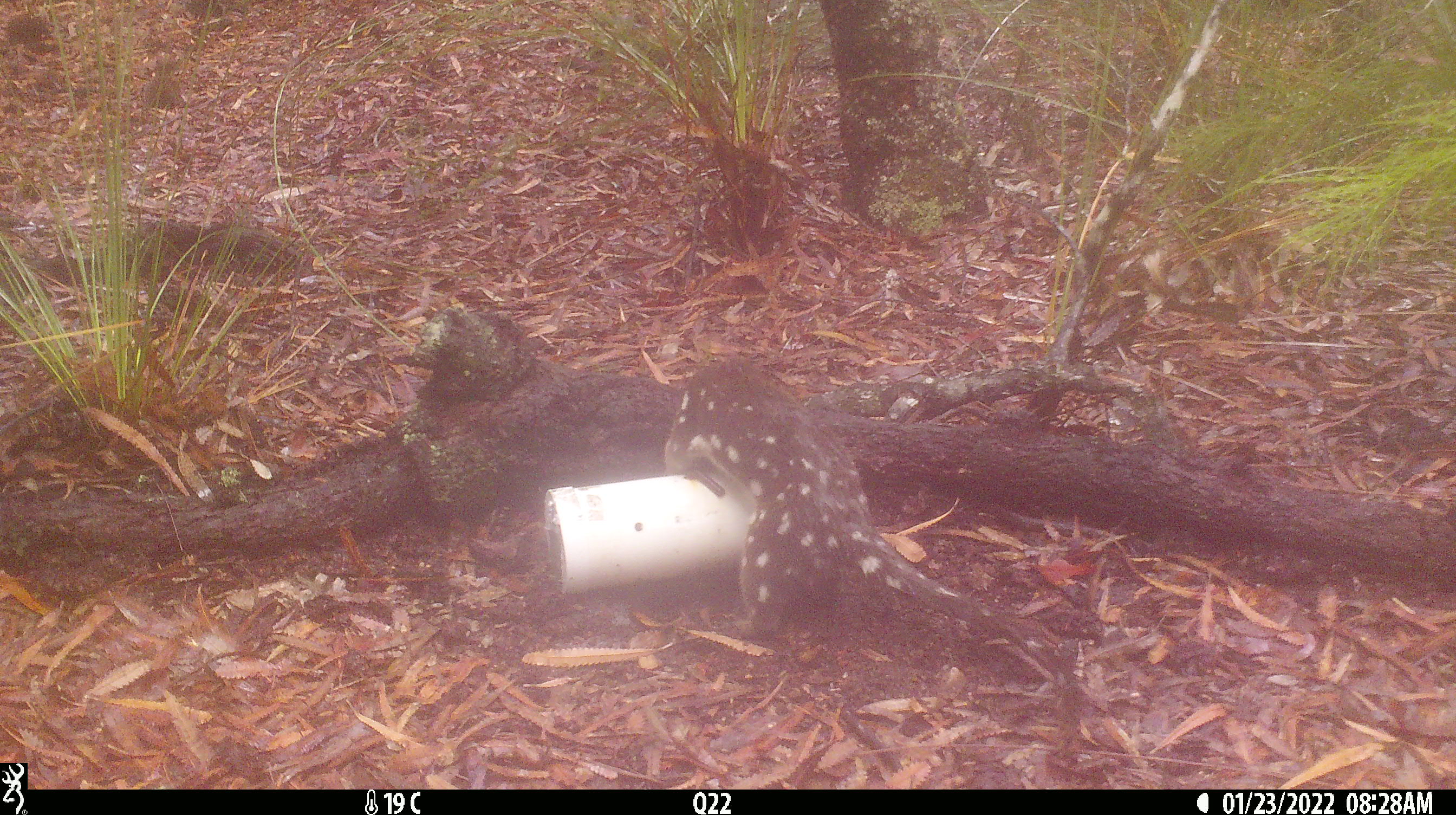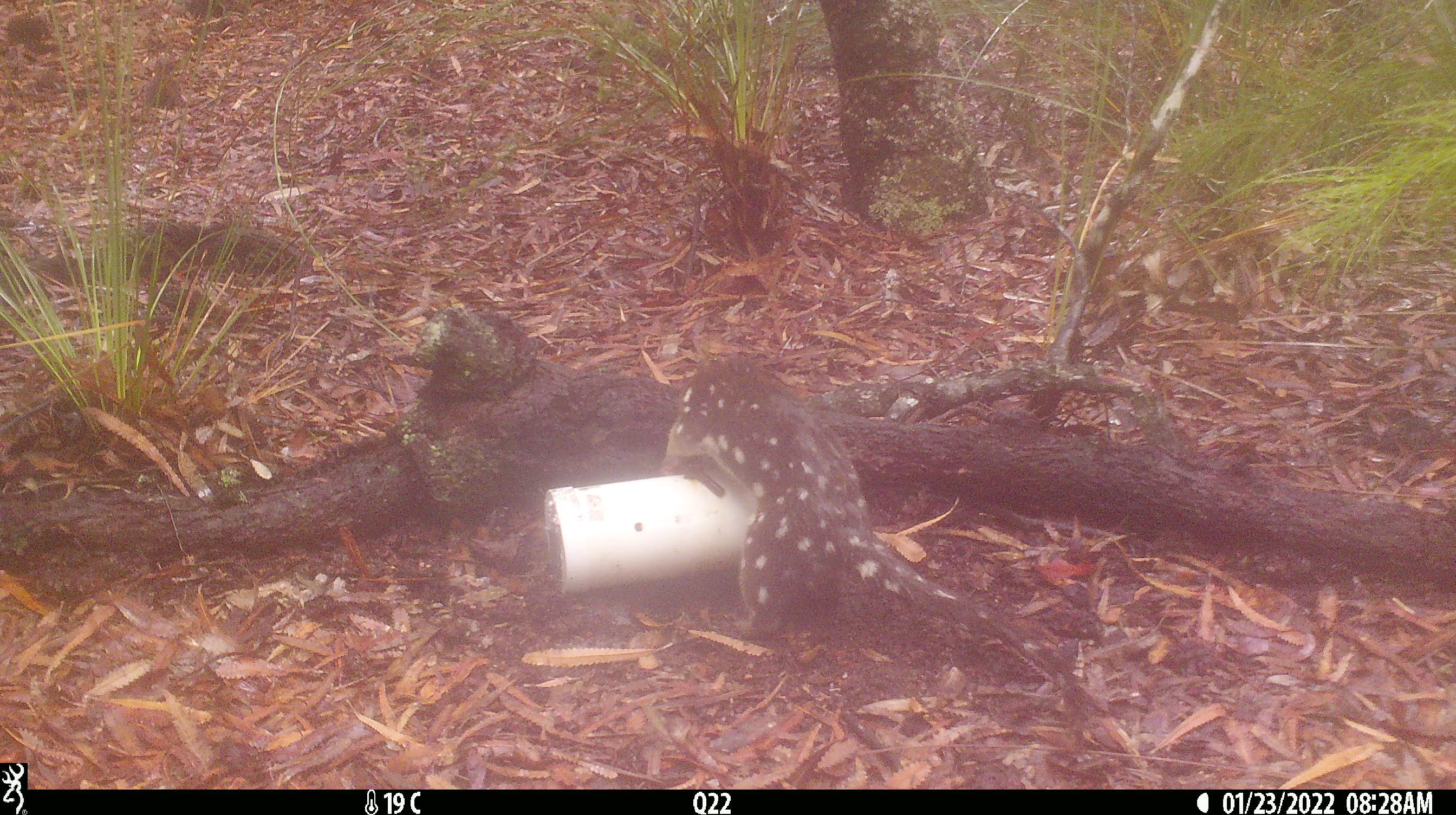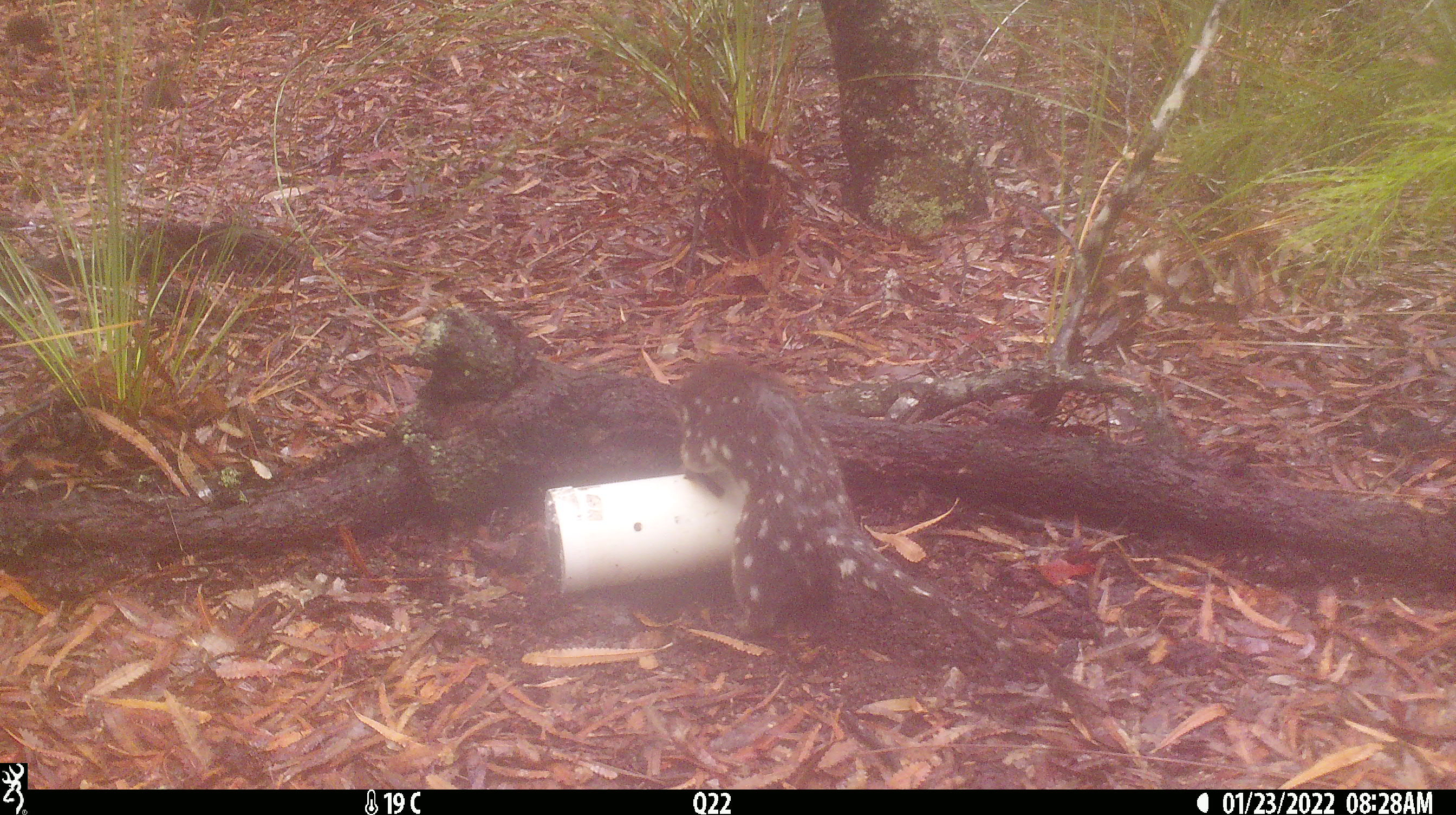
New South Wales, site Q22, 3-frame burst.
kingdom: Animalia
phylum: Chordata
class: Mammalia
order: Dasyuromorphia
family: Dasyuridae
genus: Dasyurus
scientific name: Dasyurus maculatus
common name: spotted-tailed quoll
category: quoll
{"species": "quoll (spotted-tailed quoll) (Dasyurus maculatus)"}